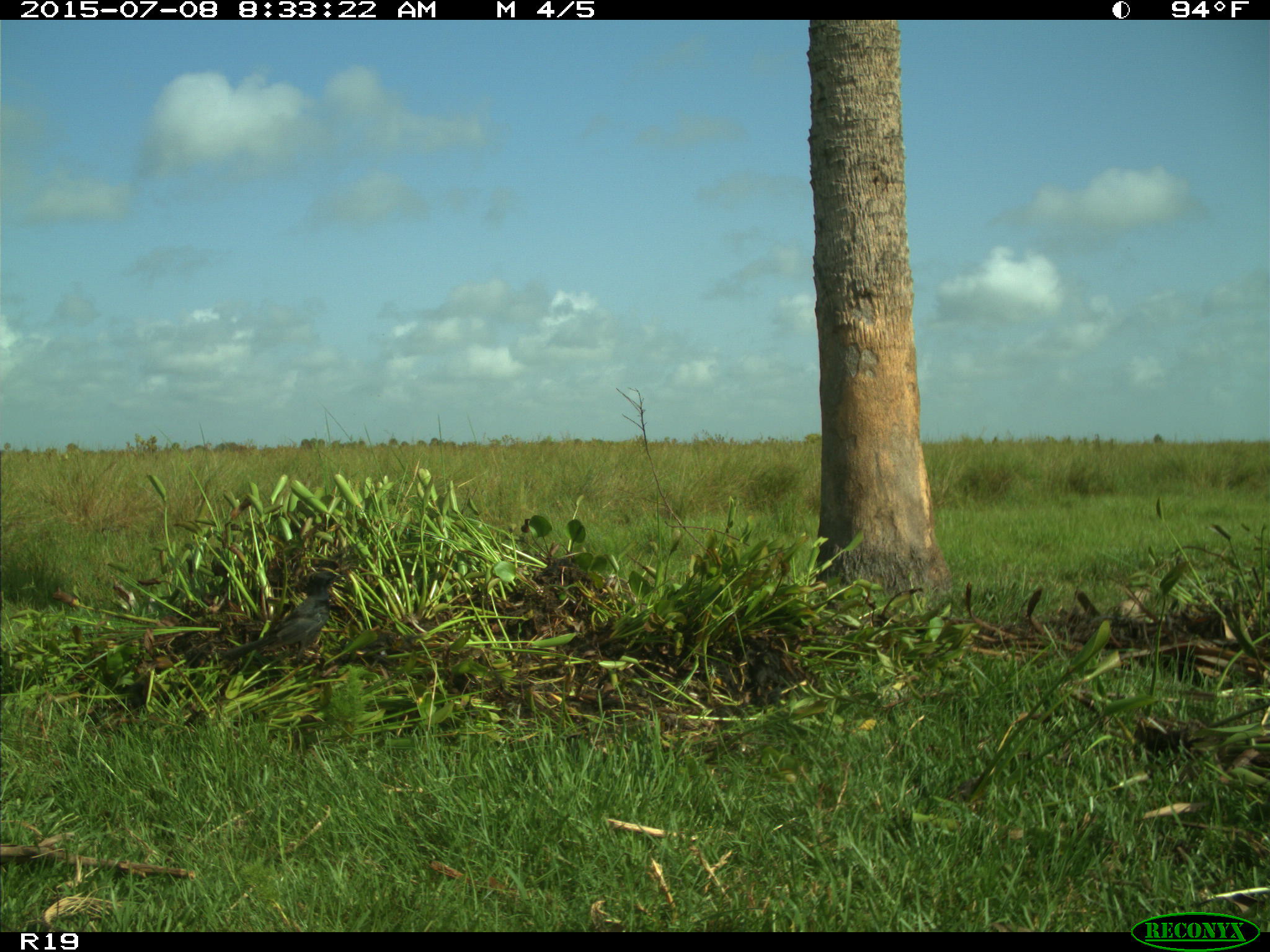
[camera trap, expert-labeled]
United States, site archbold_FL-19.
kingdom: Animalia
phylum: Chordata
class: Aves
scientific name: Aves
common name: birds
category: unidentified bird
Unidentified bird (birds) (Aves).